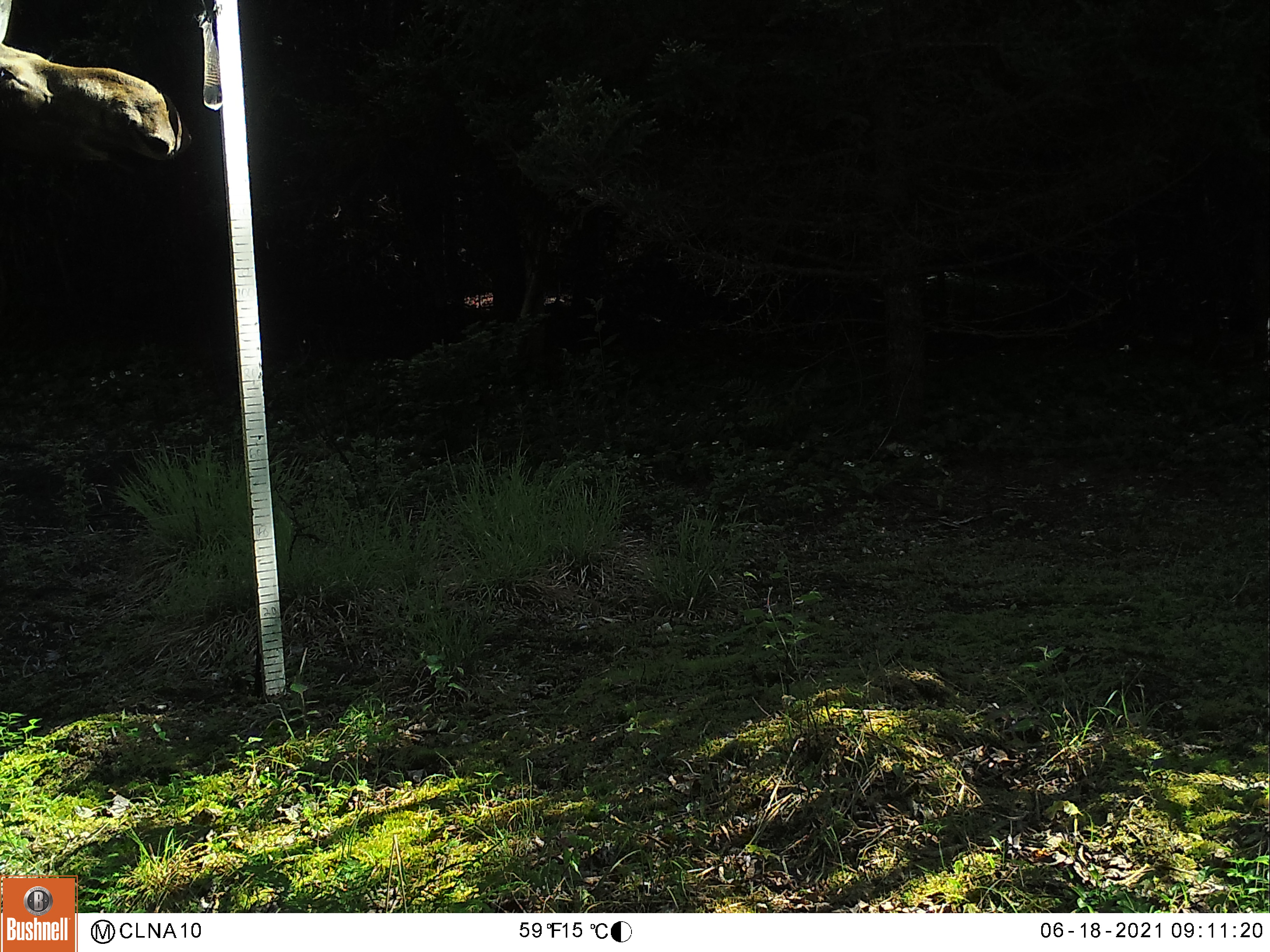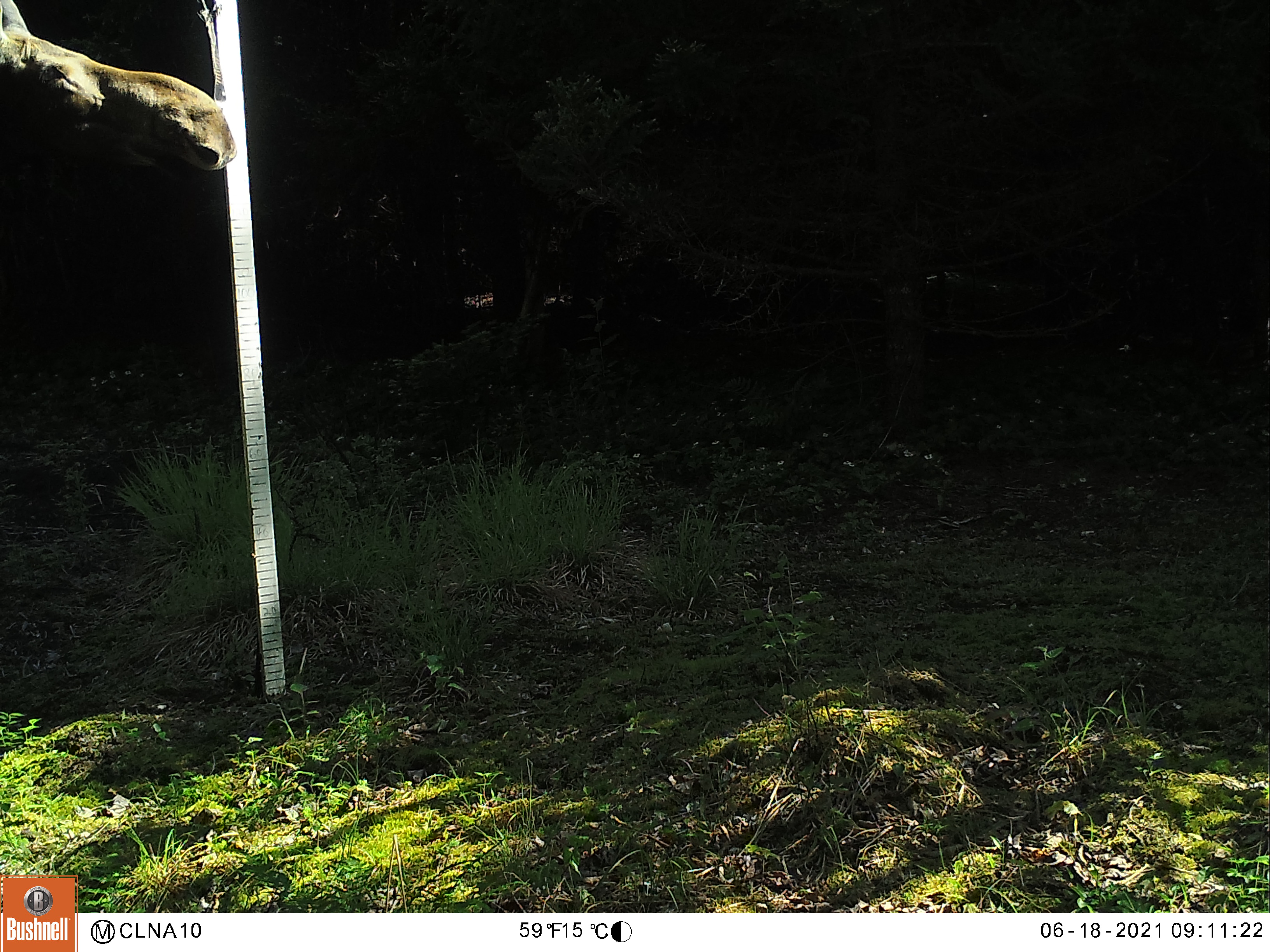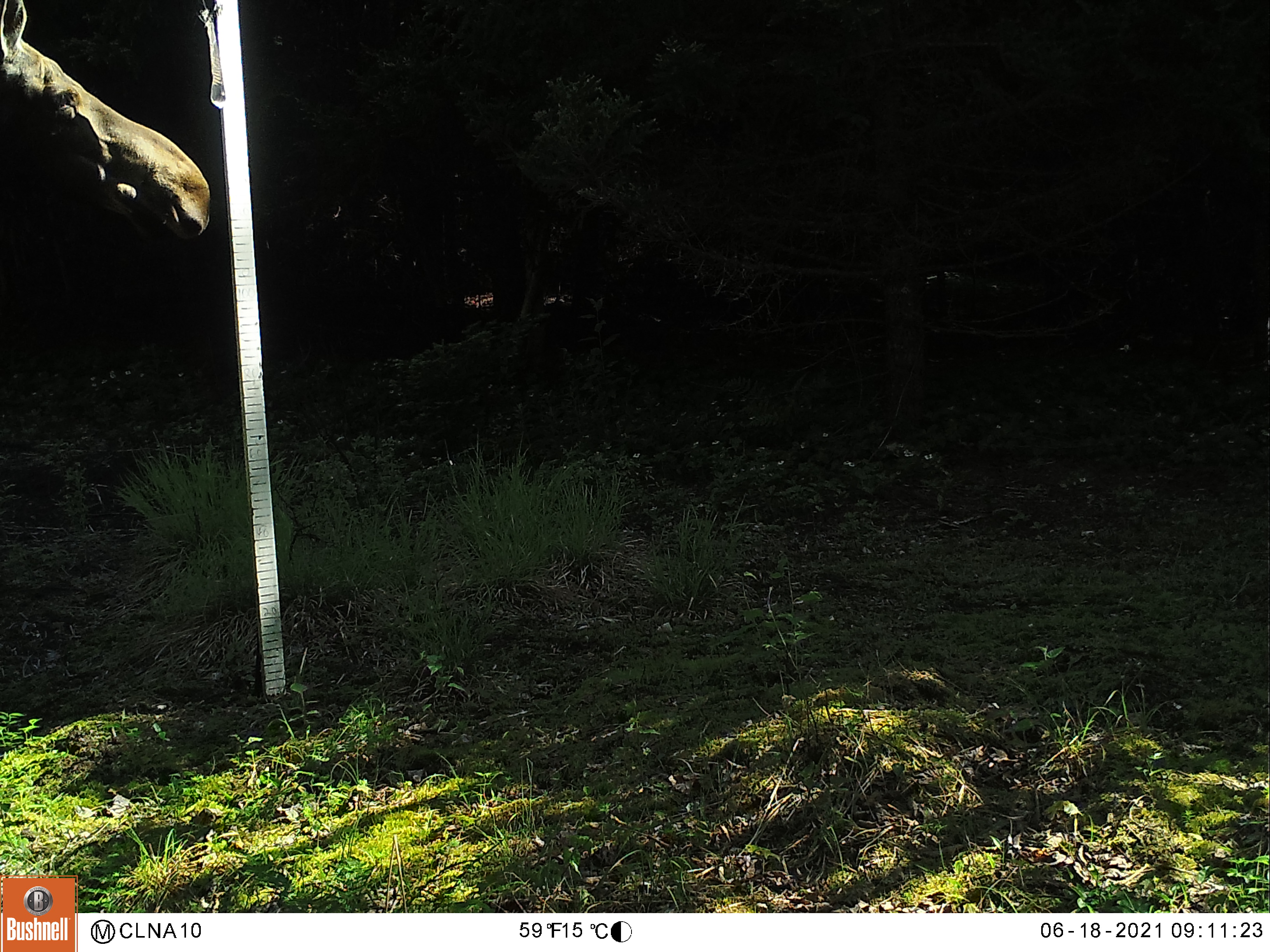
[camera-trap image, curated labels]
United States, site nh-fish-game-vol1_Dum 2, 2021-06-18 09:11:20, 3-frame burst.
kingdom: Animalia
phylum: Chordata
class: Mammalia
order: Artiodactyla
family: Cervidae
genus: Alces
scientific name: Alces alces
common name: moose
Moose (Alces alces).